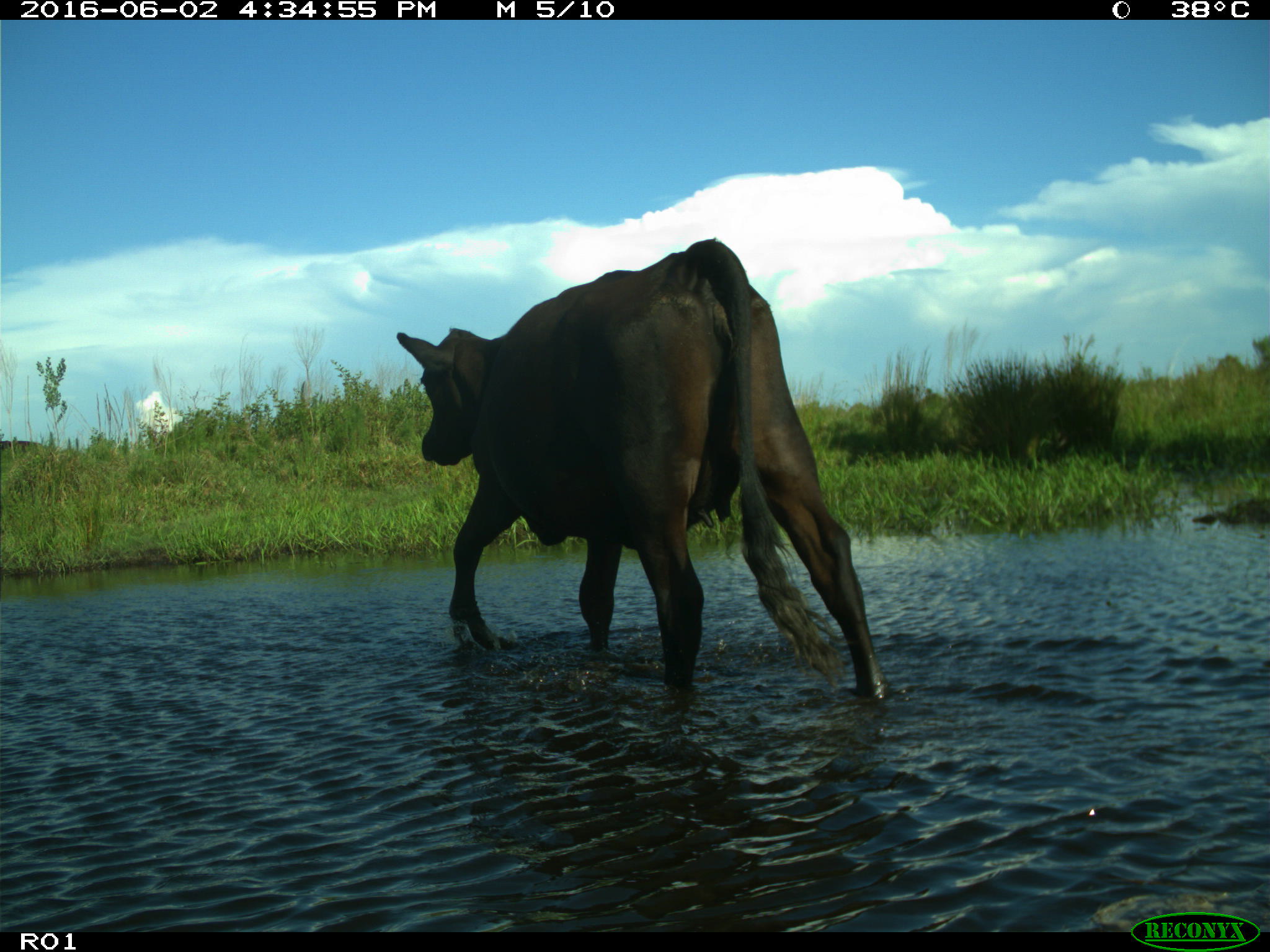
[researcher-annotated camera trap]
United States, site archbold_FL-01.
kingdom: Animalia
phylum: Chordata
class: Mammalia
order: Artiodactyla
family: Bovidae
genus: Bos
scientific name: Bos taurus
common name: domestic cow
Bos taurus (domestic cow).